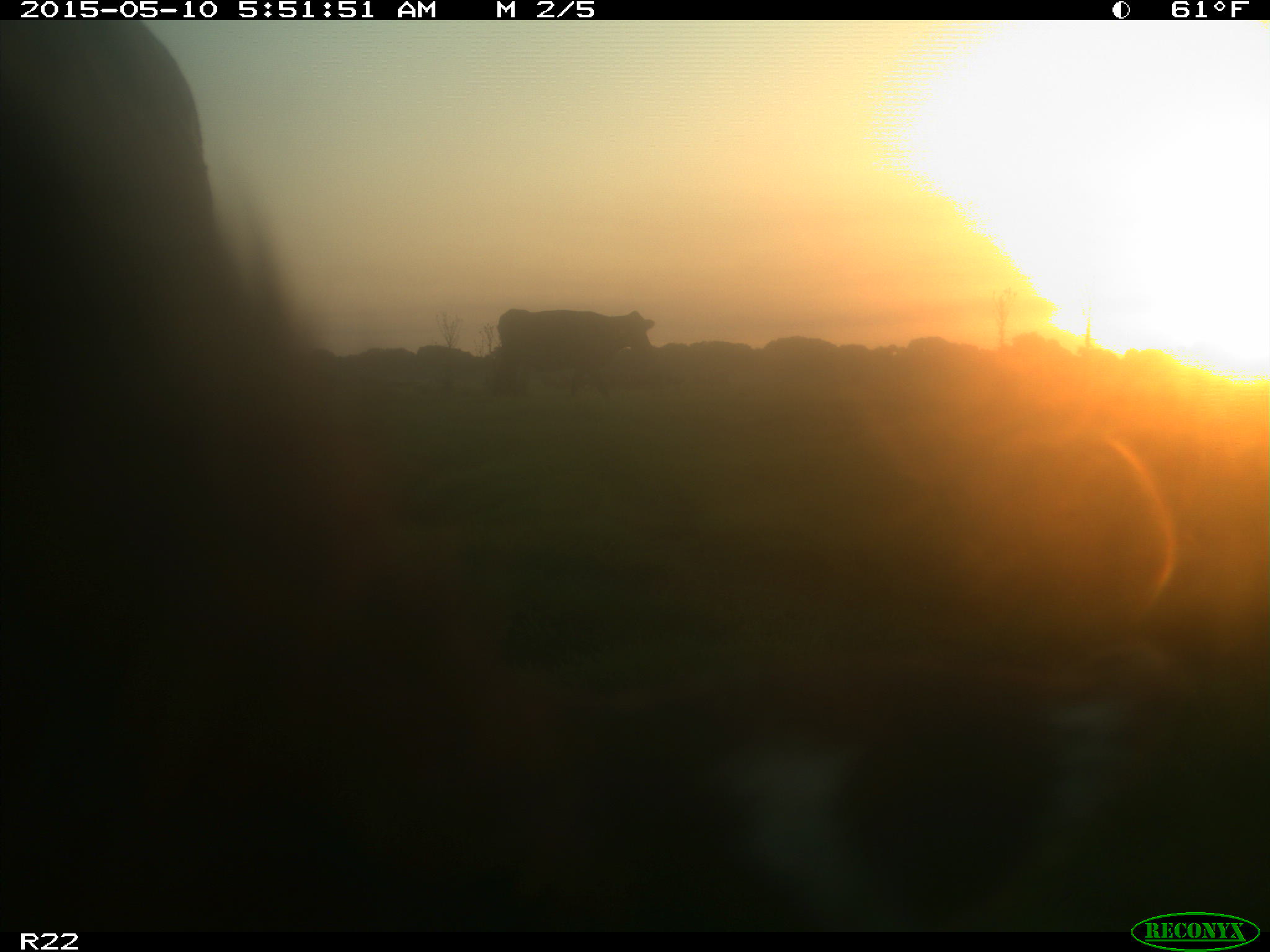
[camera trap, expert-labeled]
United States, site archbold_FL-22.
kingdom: Animalia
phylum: Chordata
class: Mammalia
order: Artiodactyla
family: Bovidae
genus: Bos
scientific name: Bos taurus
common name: domestic cow